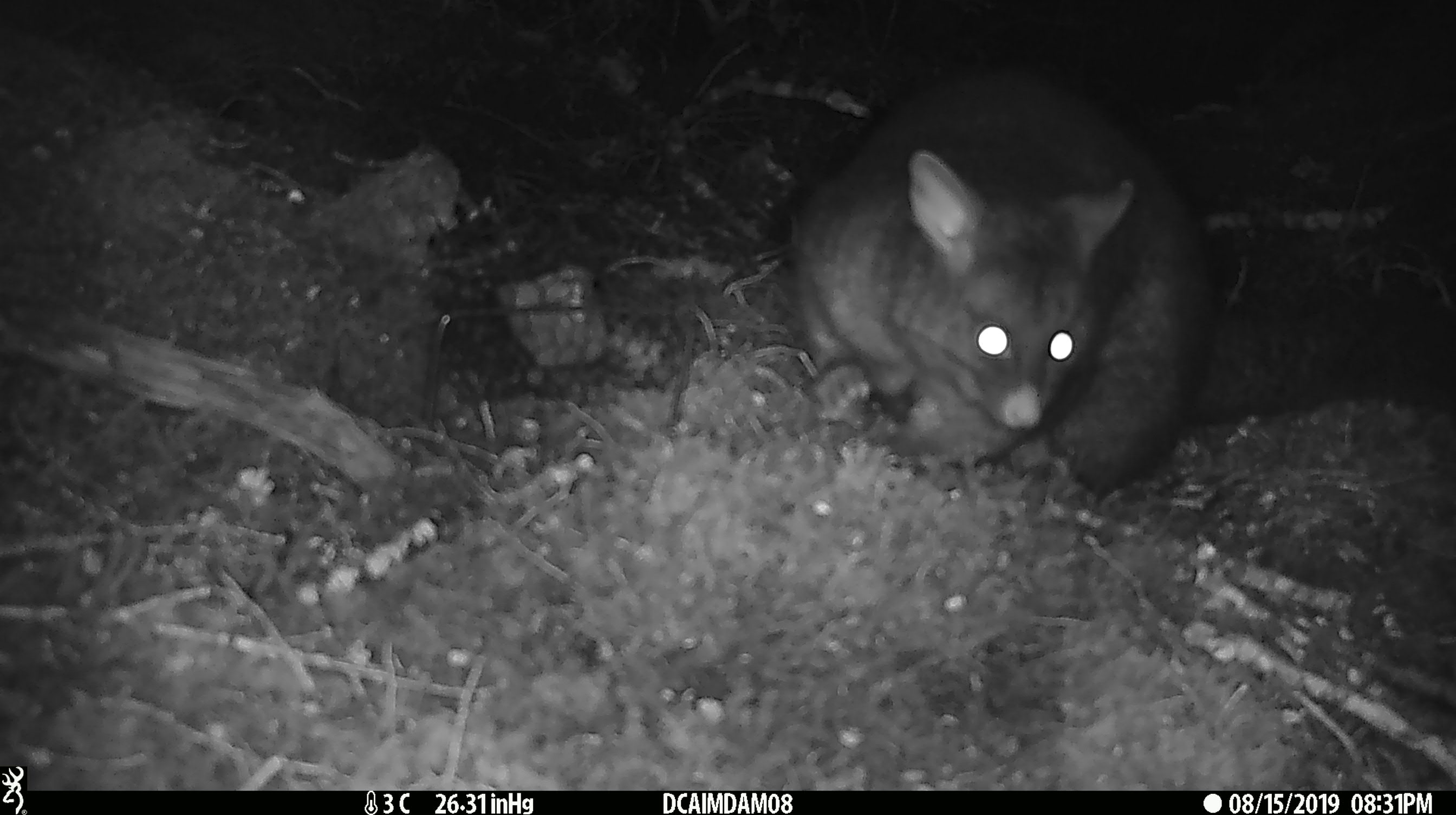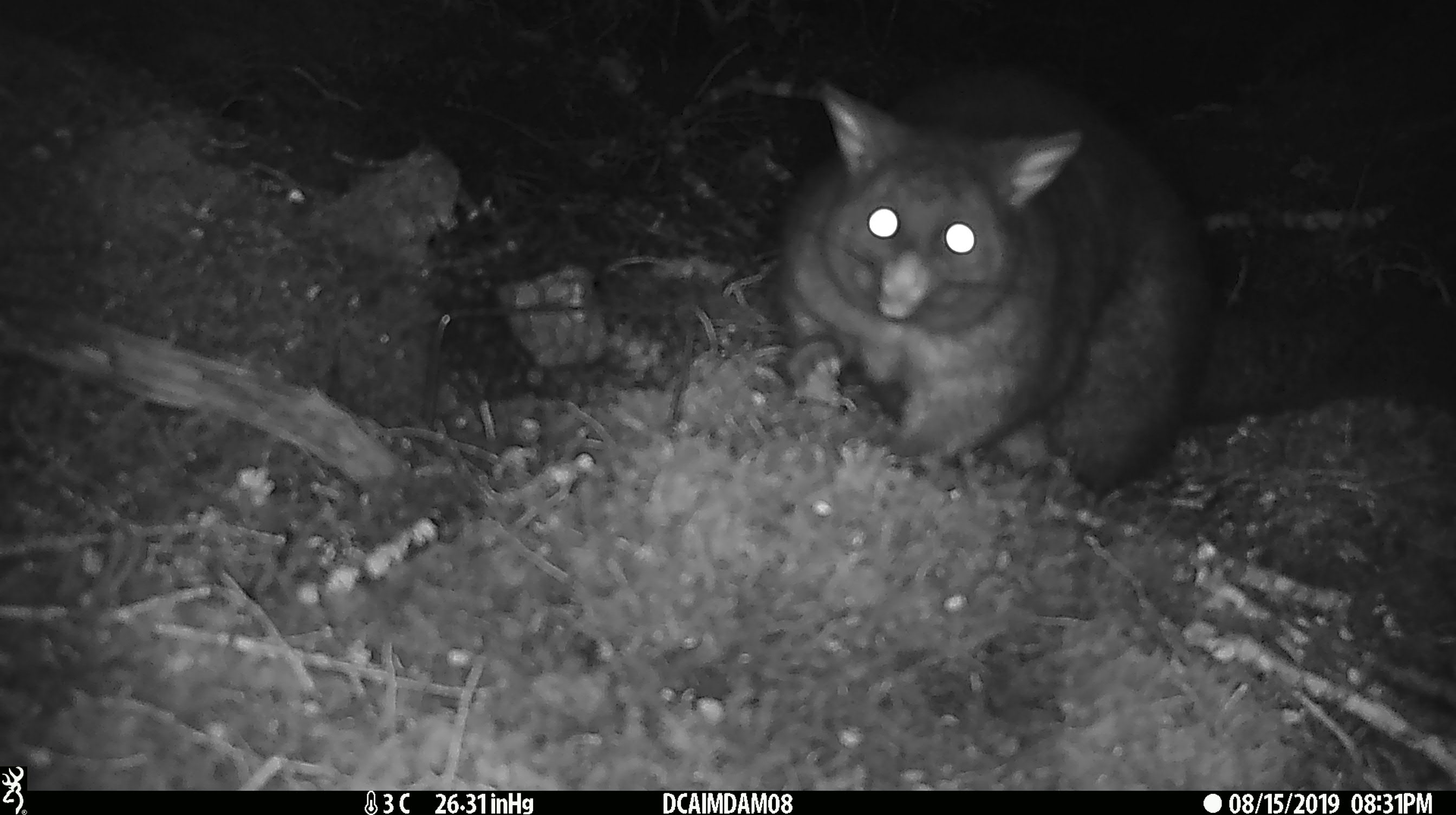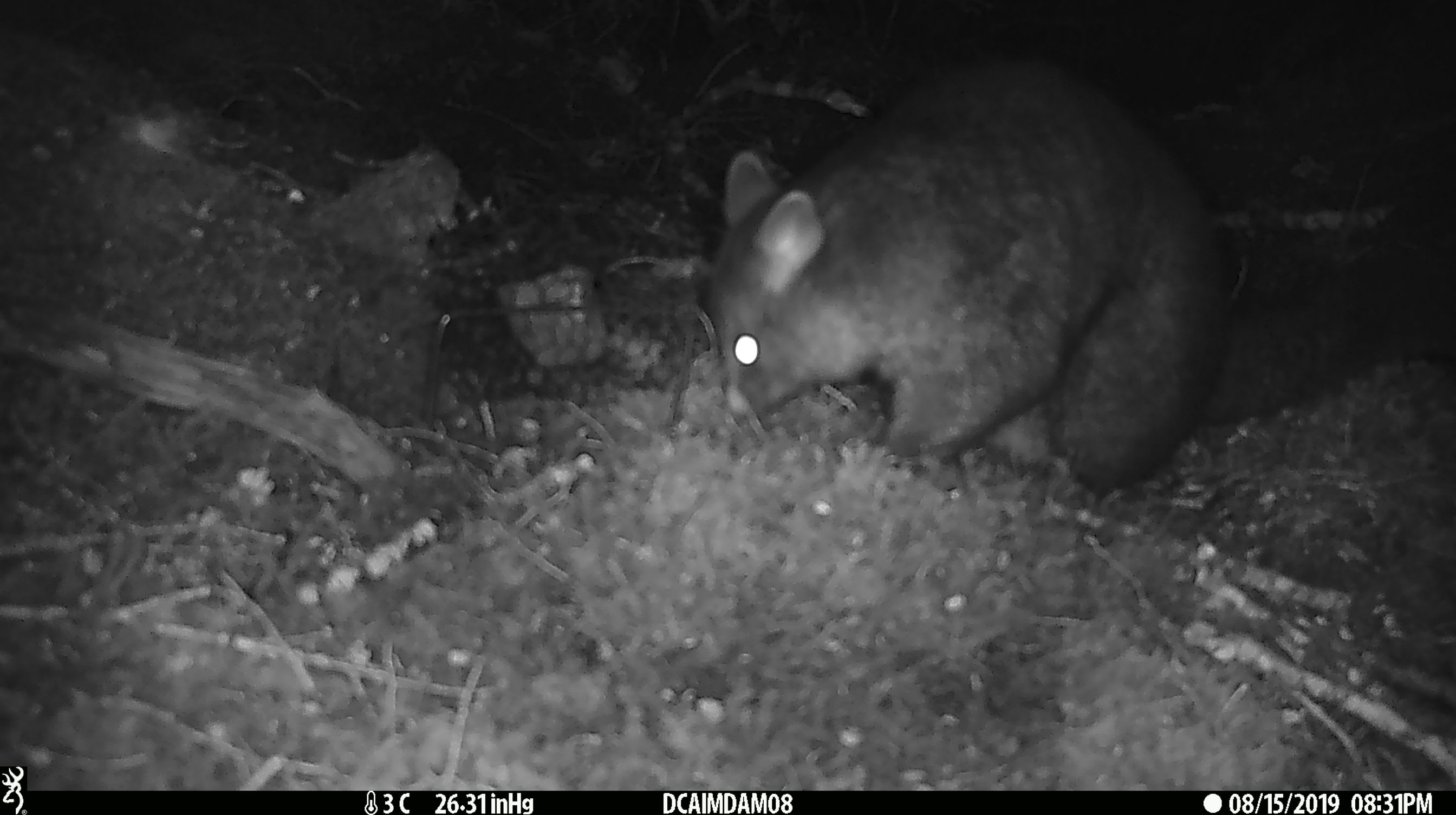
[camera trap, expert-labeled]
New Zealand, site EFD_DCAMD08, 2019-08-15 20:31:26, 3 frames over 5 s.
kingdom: Animalia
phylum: Chordata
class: Mammalia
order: Diprotodontia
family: Phalangeridae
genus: Trichosurus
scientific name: Trichosurus vulpecula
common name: common brushtail possum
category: possum